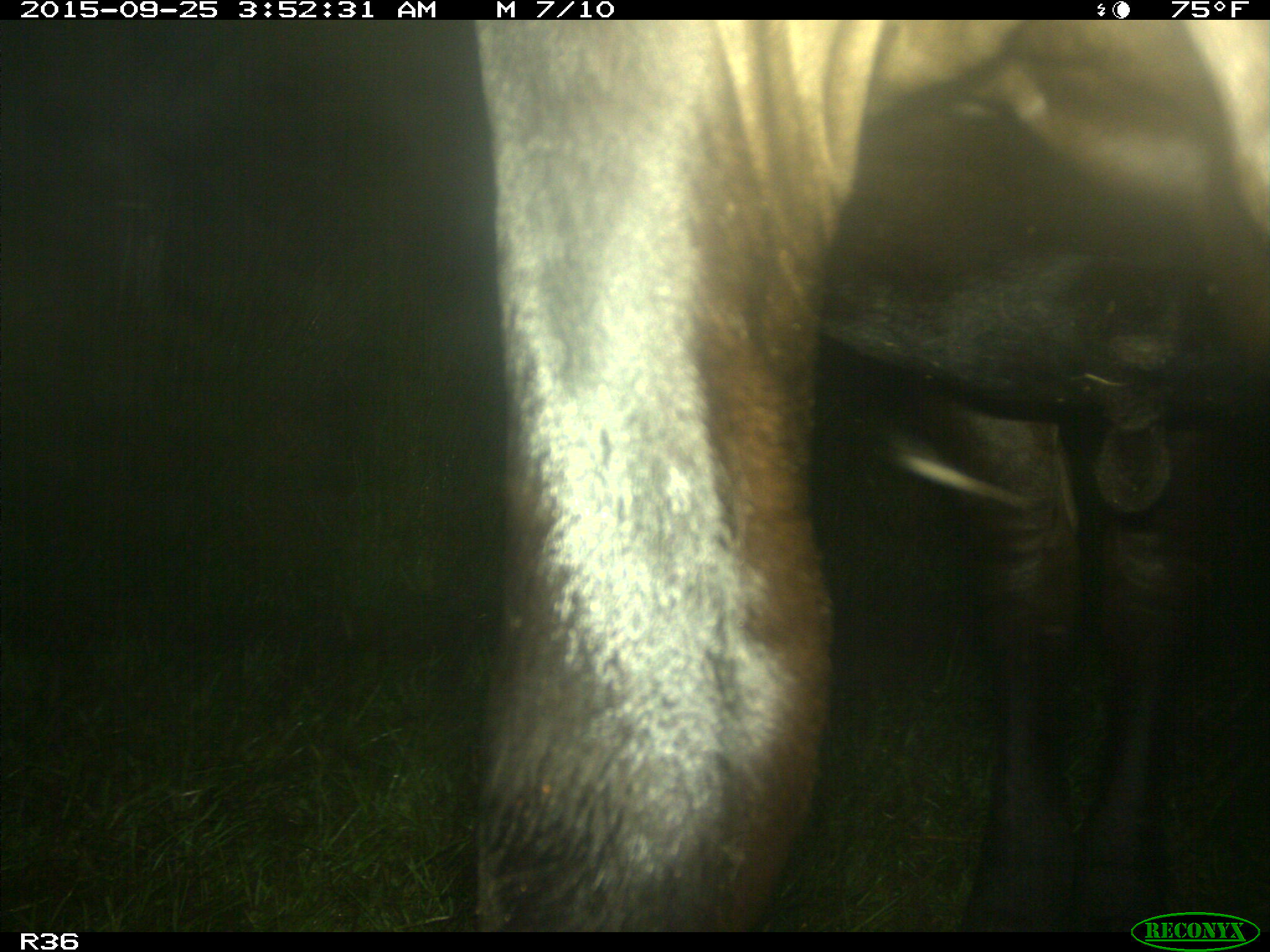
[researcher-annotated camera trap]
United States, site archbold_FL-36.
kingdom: Animalia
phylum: Chordata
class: Mammalia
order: Artiodactyla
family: Bovidae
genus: Bos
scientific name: Bos taurus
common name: domestic cow